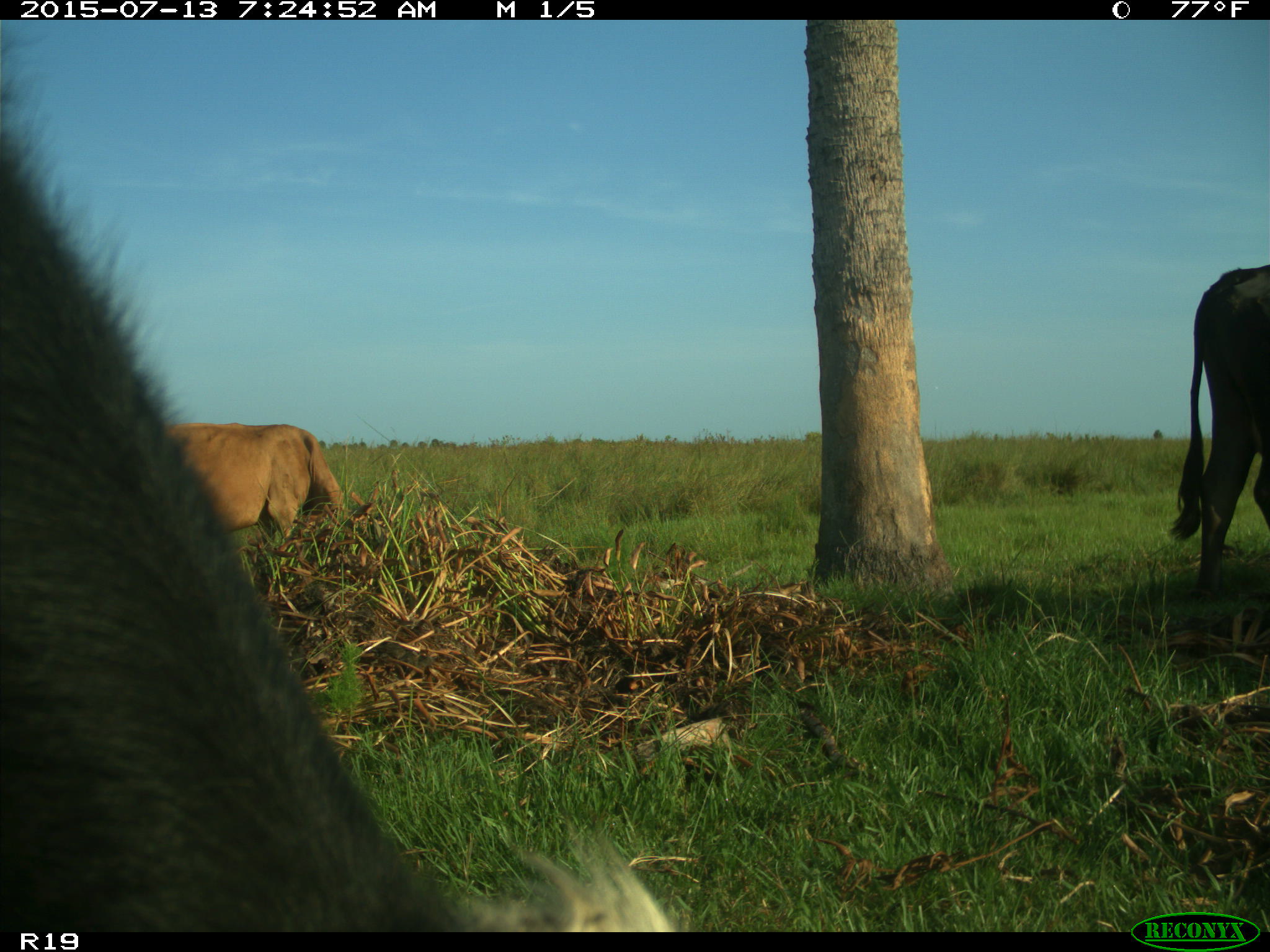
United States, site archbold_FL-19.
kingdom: Animalia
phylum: Chordata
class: Mammalia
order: Artiodactyla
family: Bovidae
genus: Bos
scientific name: Bos taurus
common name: domestic cow